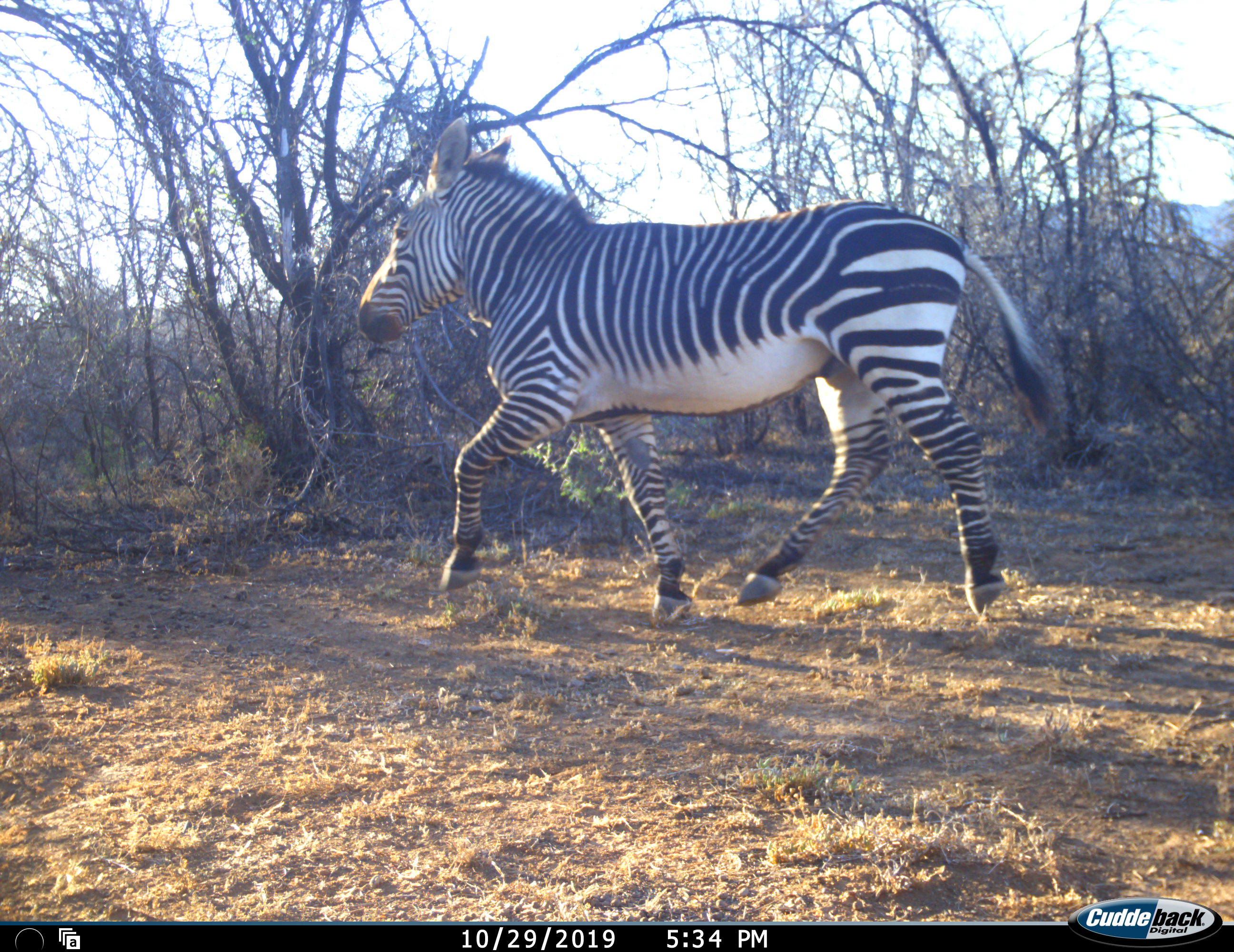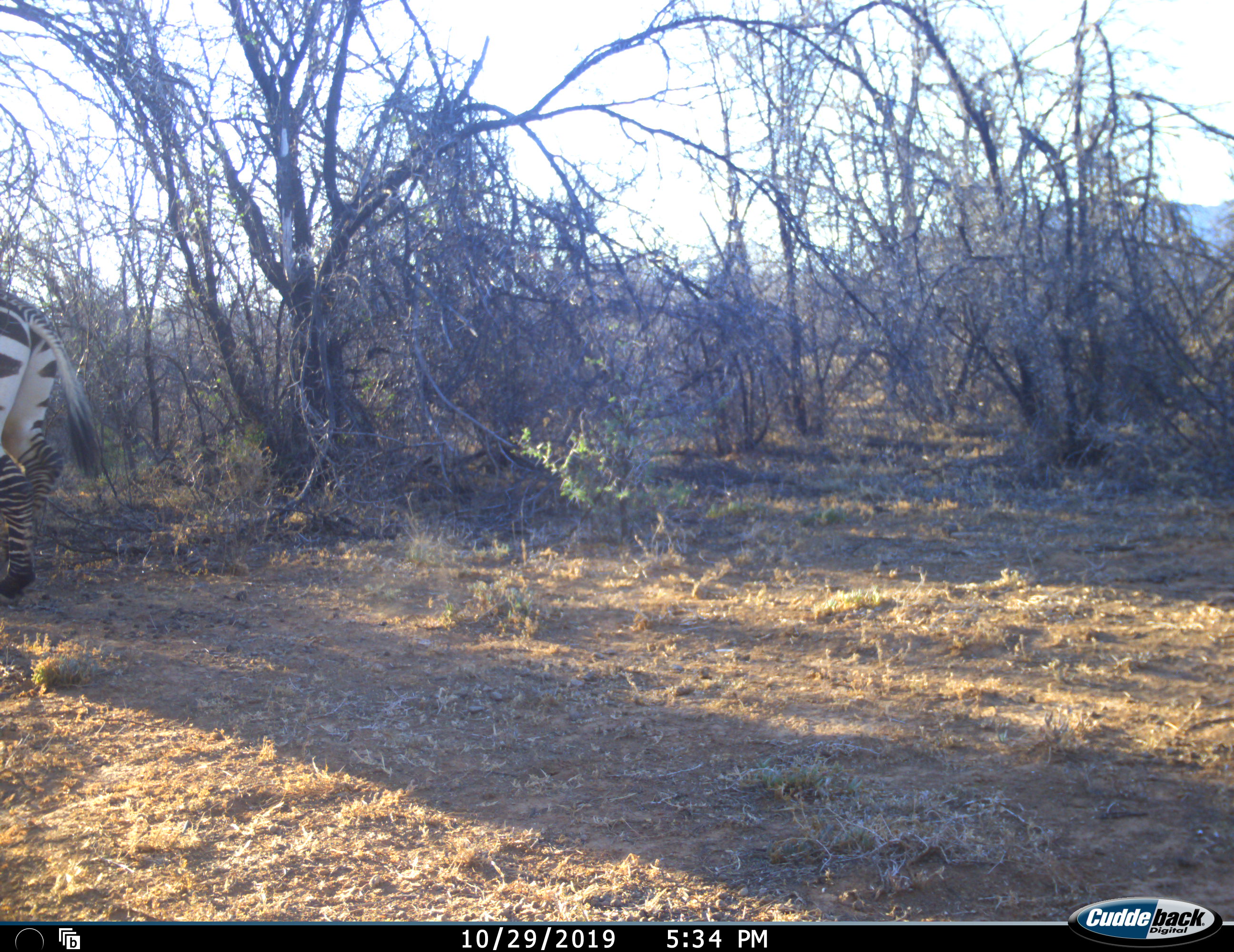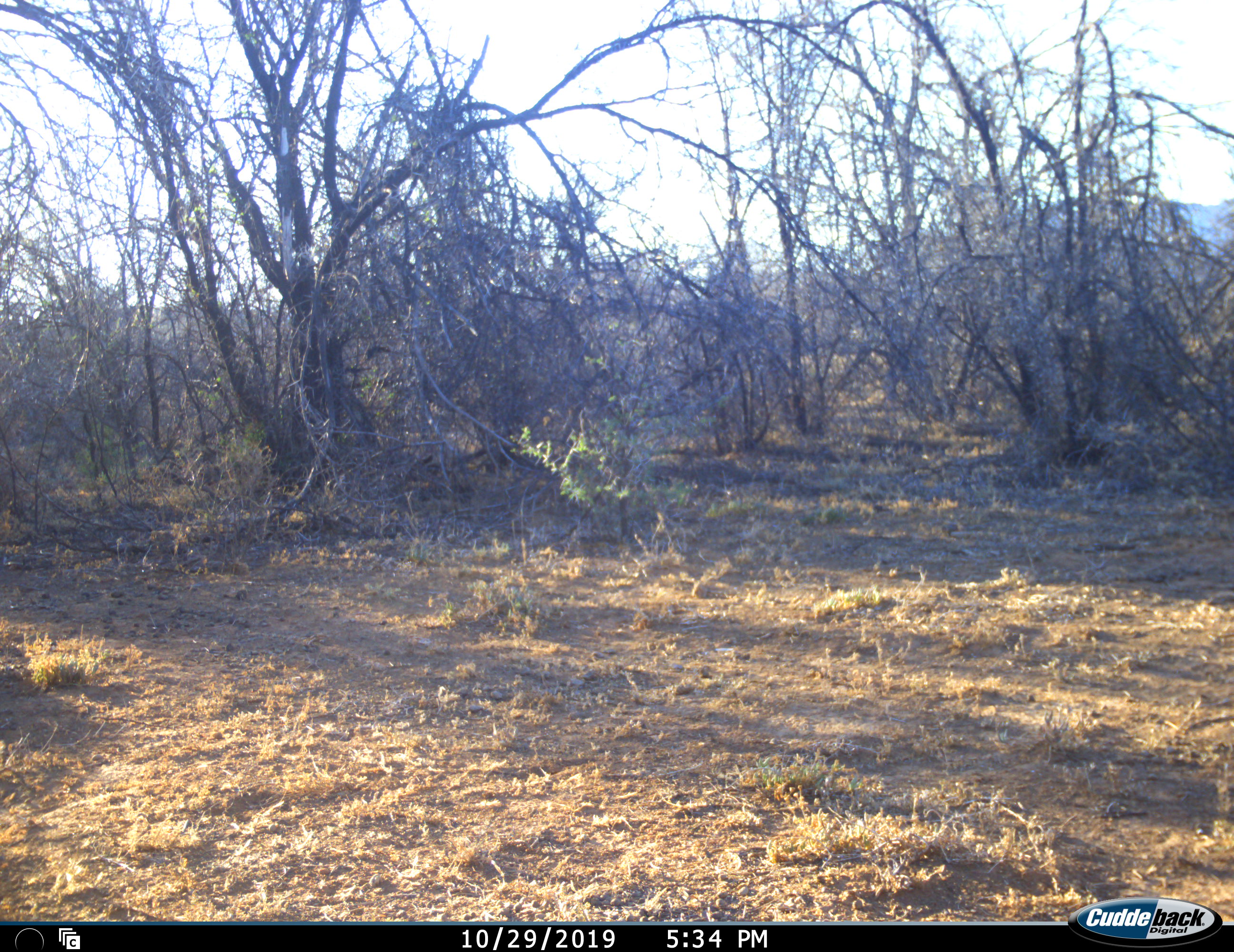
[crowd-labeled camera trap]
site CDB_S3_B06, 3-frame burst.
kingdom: Animalia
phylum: Chordata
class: Mammalia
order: Perissodactyla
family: Equidae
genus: Equus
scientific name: Equus zebra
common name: mountain zebra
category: zebramountain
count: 1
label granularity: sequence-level